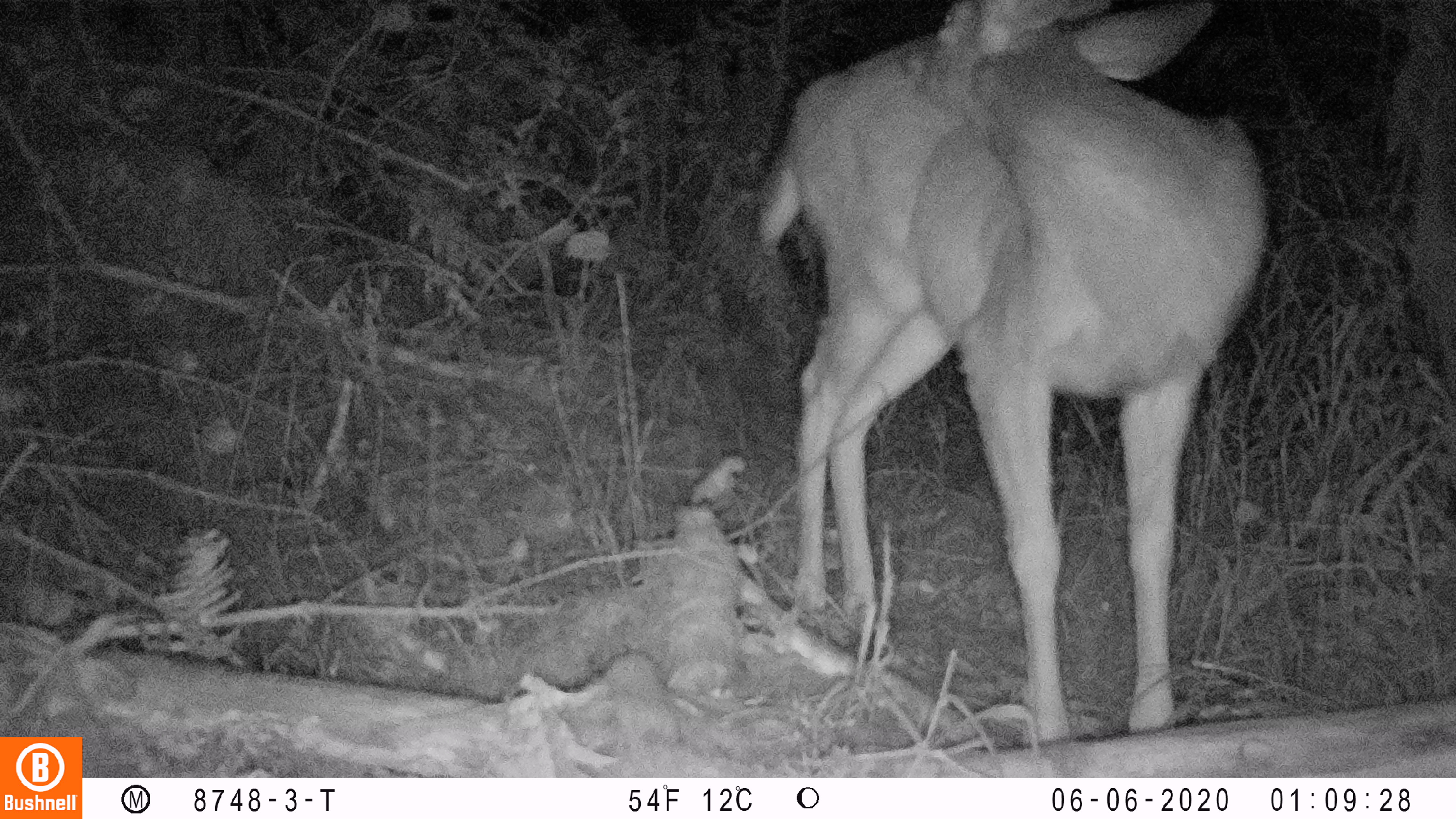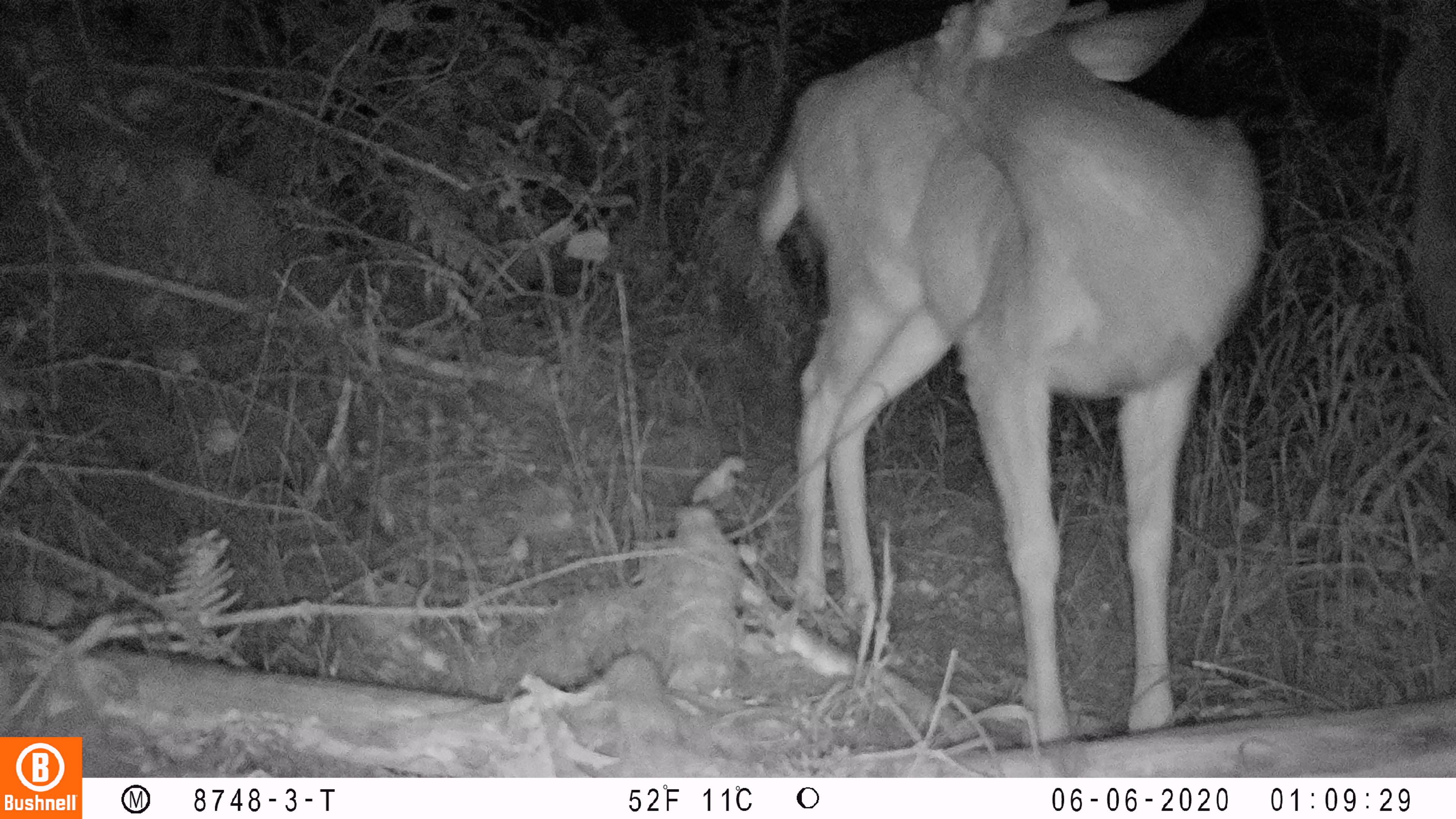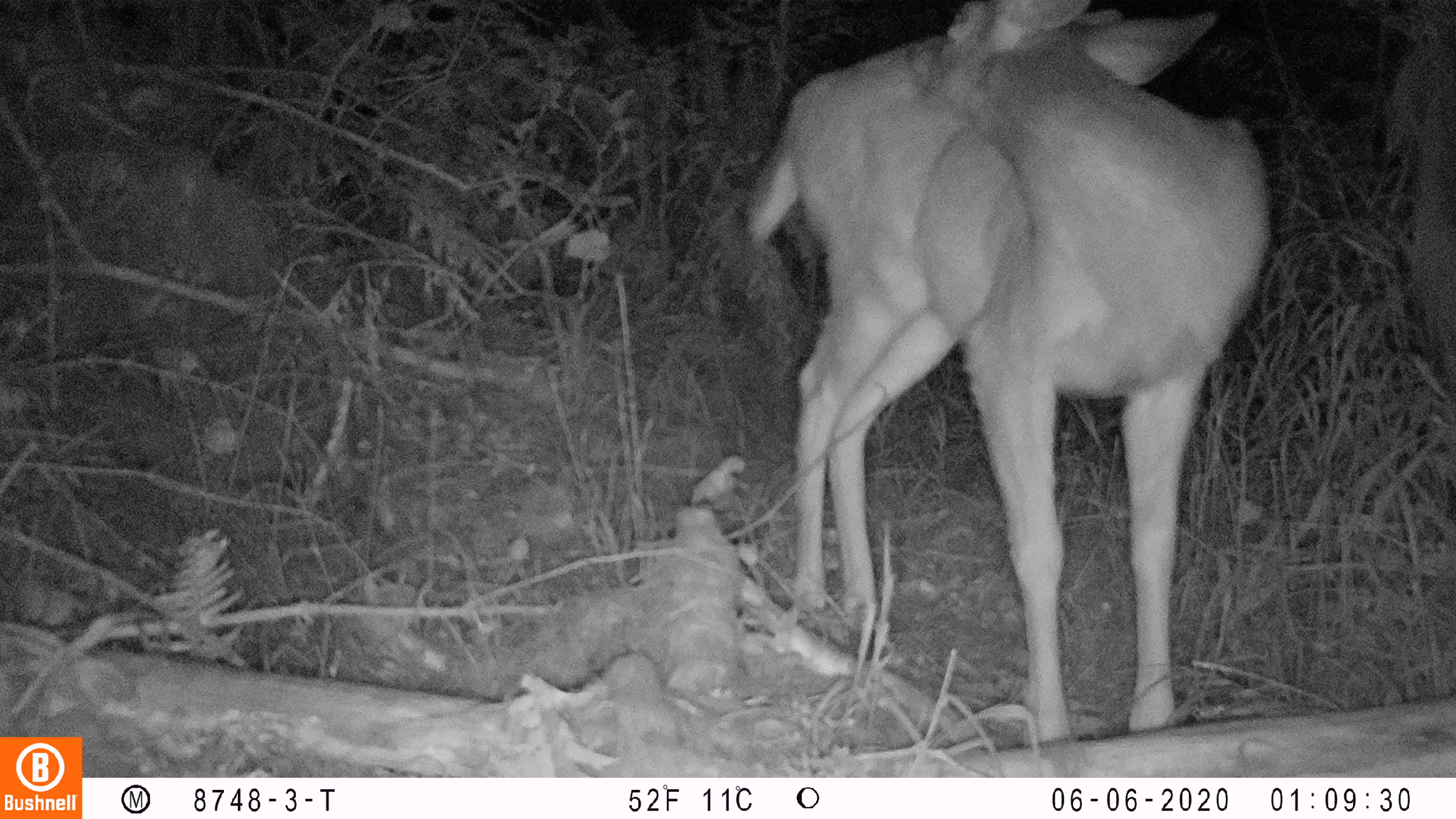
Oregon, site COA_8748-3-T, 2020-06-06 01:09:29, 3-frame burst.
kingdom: Animalia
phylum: Chordata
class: Mammalia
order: Artiodactyla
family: Cervidae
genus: Odocoileus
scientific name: Odocoileus hemionus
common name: black-tailed deer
Black-tailed deer (Odocoileus hemionus).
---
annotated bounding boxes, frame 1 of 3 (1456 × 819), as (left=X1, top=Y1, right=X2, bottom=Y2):
black-tailed deer: (left=745, top=2, right=1282, bottom=734)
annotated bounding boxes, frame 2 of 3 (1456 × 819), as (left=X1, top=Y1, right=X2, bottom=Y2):
black-tailed deer: (left=751, top=2, right=1278, bottom=740)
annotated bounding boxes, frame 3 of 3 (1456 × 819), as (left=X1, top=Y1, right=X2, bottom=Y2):
black-tailed deer: (left=730, top=0, right=1282, bottom=744)